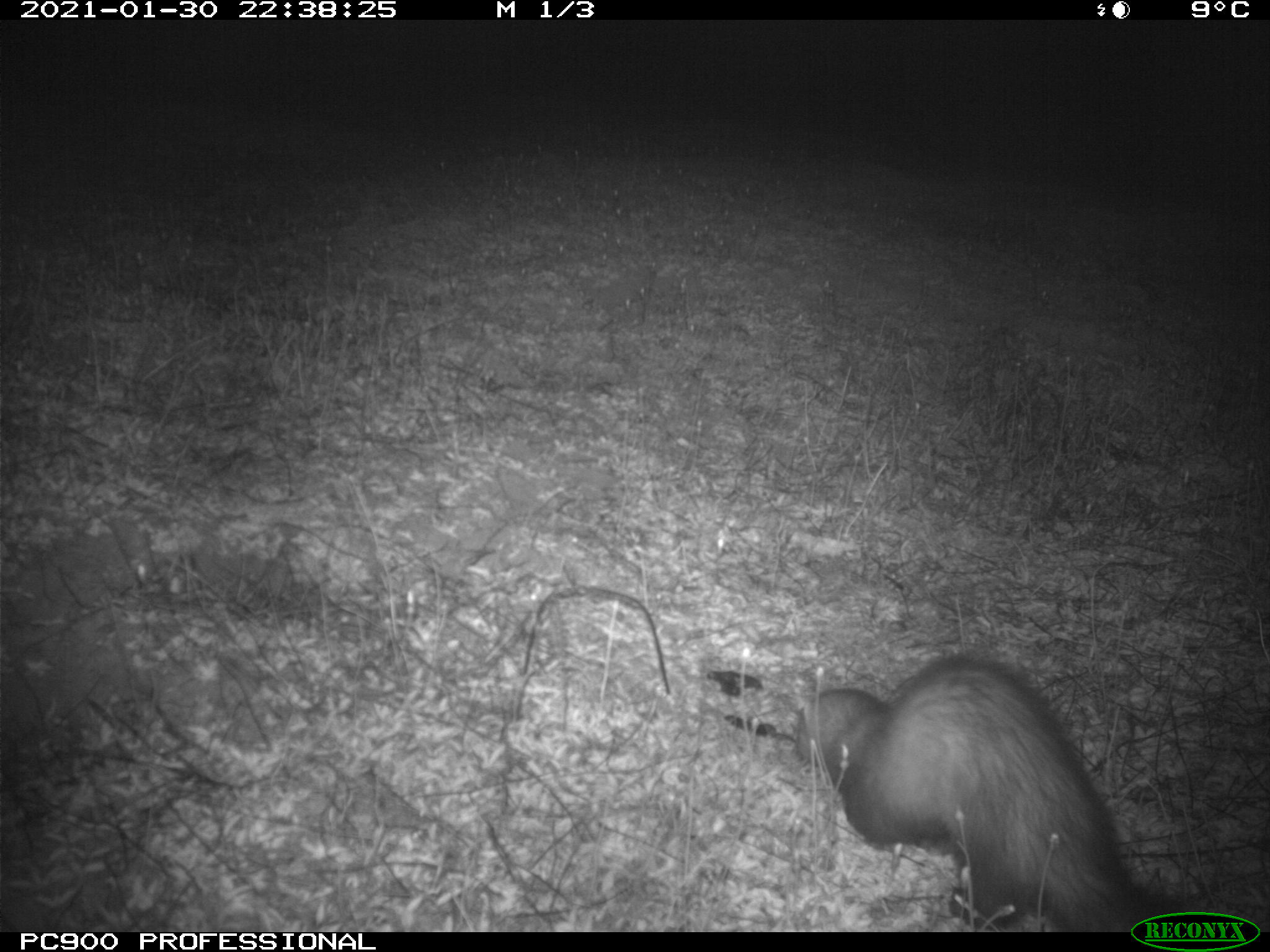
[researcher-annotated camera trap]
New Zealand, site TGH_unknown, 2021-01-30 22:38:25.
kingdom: Animalia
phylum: Chordata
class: Mammalia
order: Carnivora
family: Mustelidae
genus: Mustela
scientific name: Mustela furo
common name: ferret